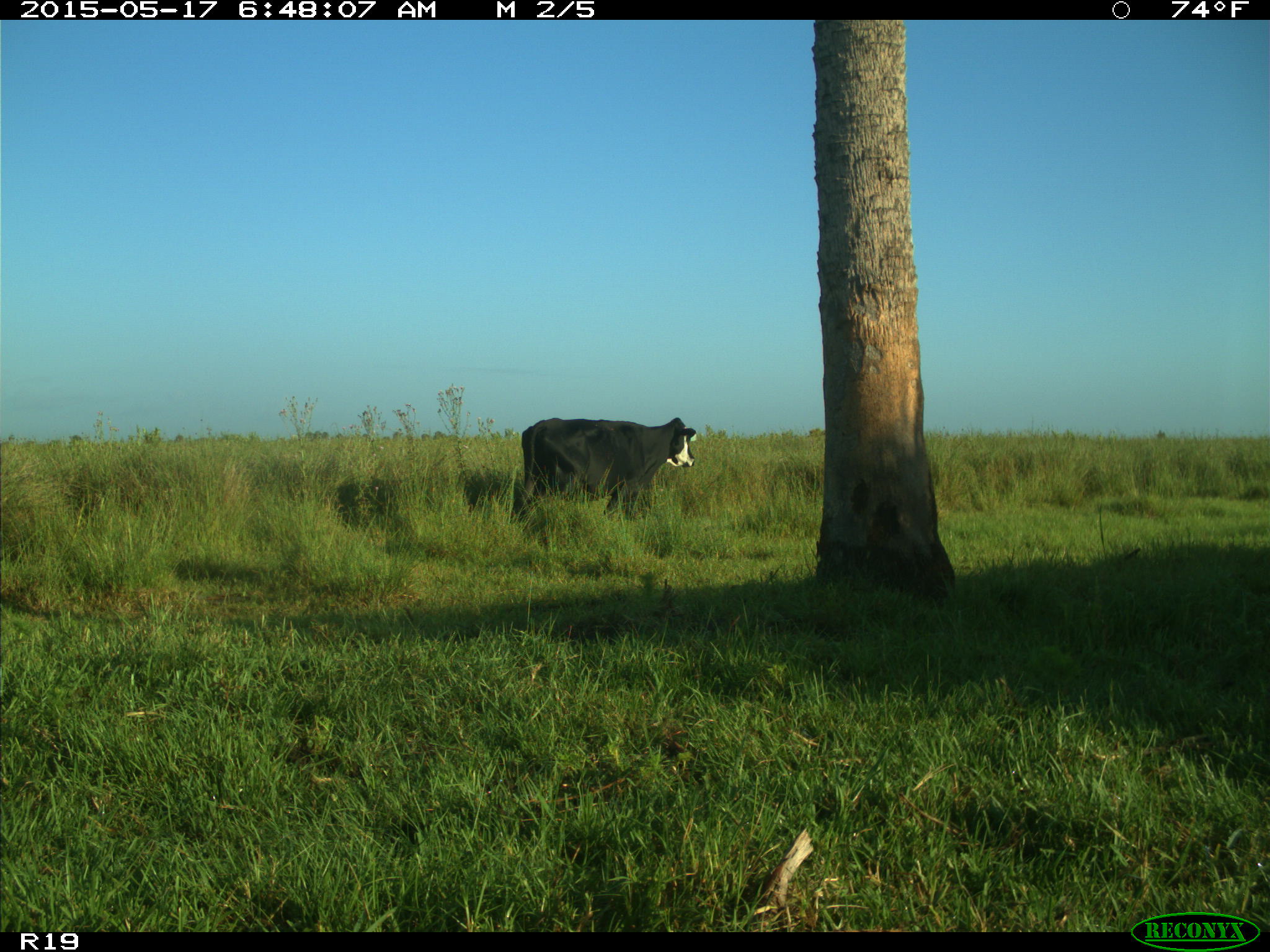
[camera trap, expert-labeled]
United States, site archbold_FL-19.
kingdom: Animalia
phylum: Chordata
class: Mammalia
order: Artiodactyla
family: Bovidae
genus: Bos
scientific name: Bos taurus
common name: domestic cow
Bos taurus (domestic cow).